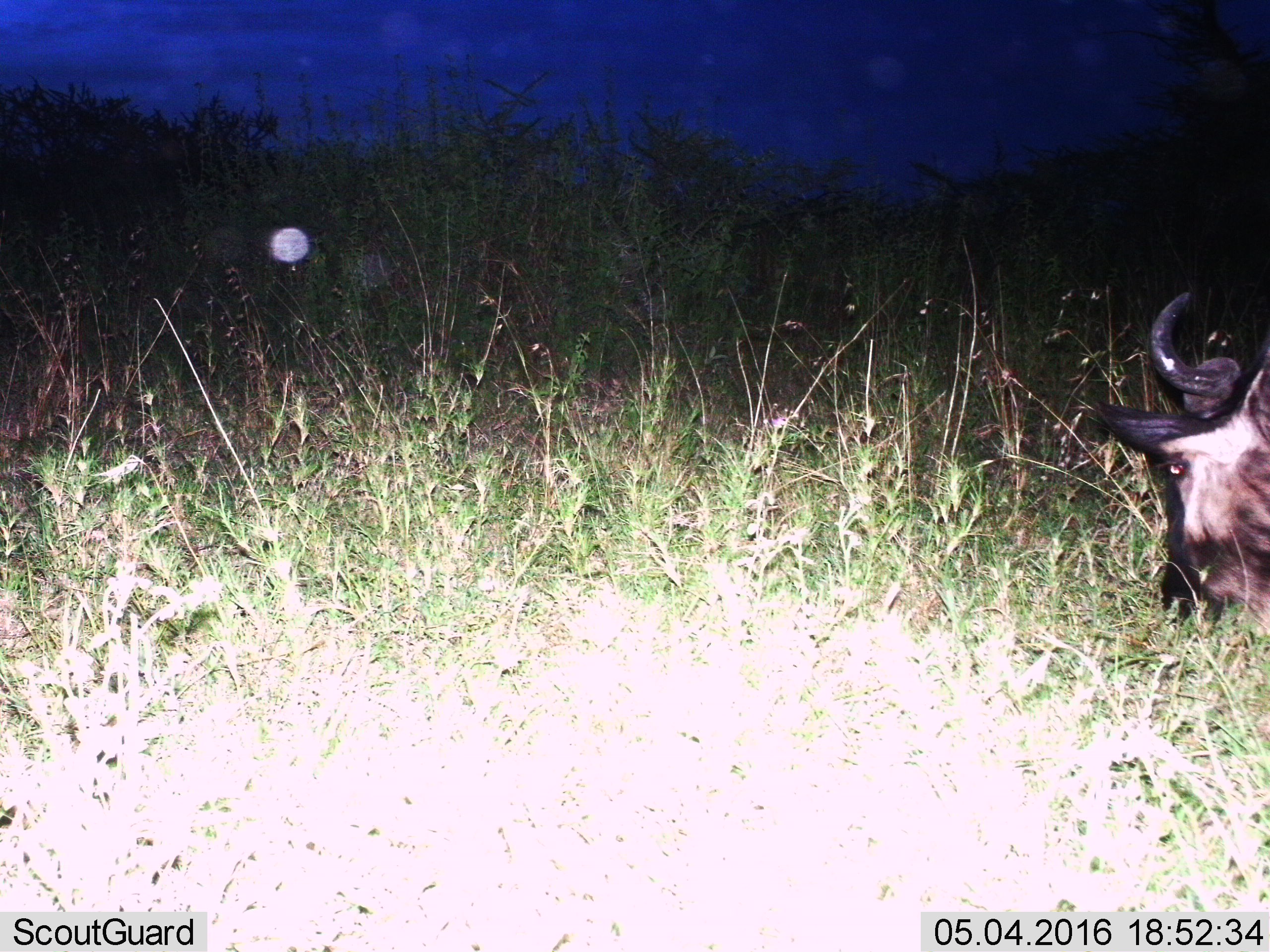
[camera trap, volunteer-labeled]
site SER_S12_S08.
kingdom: Animalia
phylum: Chordata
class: Mammalia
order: Artiodactyla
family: Bovidae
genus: Connochaetes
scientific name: Connochaetes taurinus taurinus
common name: blue wildebeest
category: wildebeestblue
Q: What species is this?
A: Wildebeestblue (blue wildebeest) (Connochaetes taurinus taurinus).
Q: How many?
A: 1.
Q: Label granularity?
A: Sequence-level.